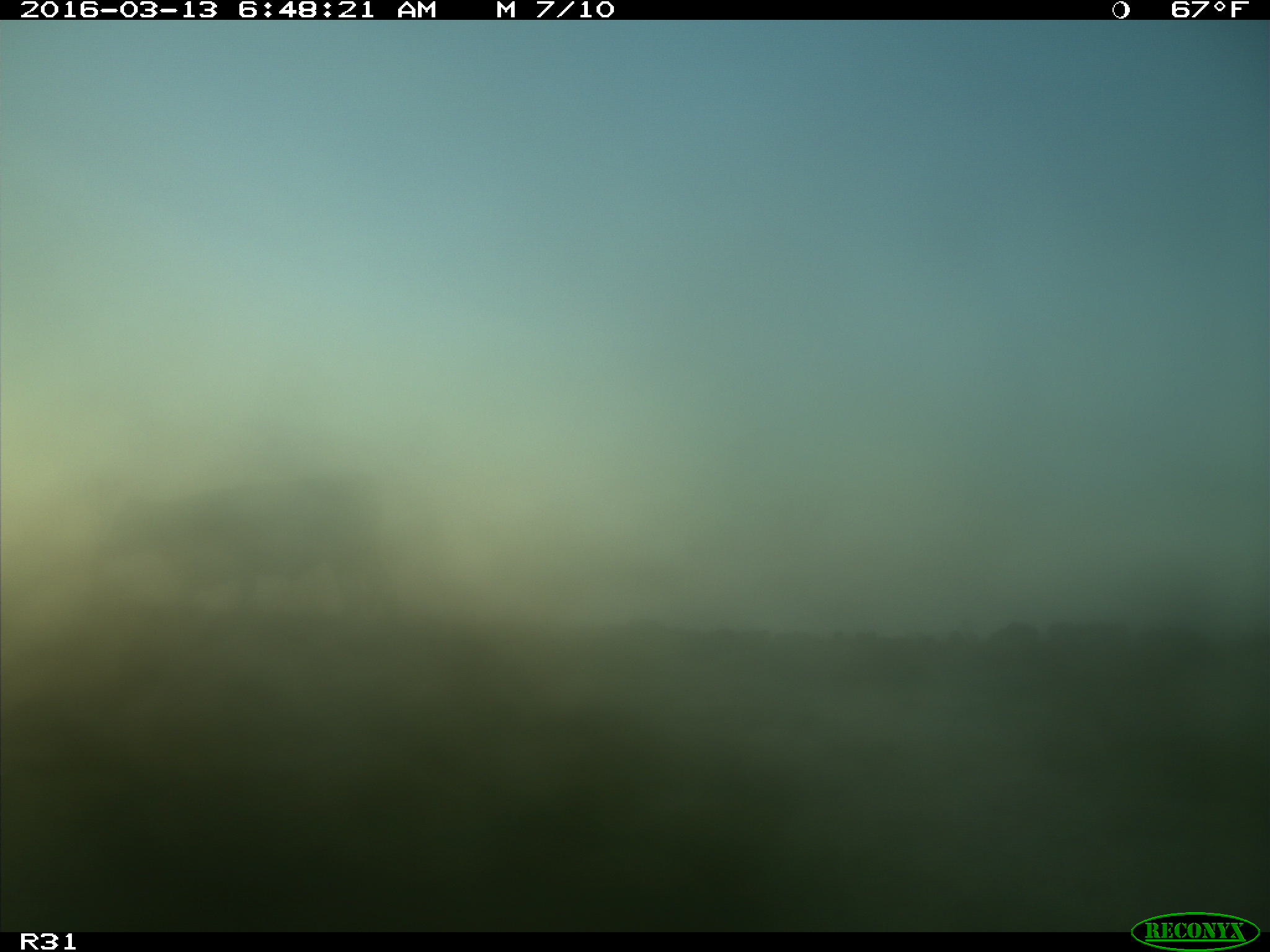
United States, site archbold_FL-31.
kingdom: Animalia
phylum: Chordata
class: Mammalia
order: Artiodactyla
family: Bovidae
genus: Bos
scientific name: Bos taurus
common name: domestic cow